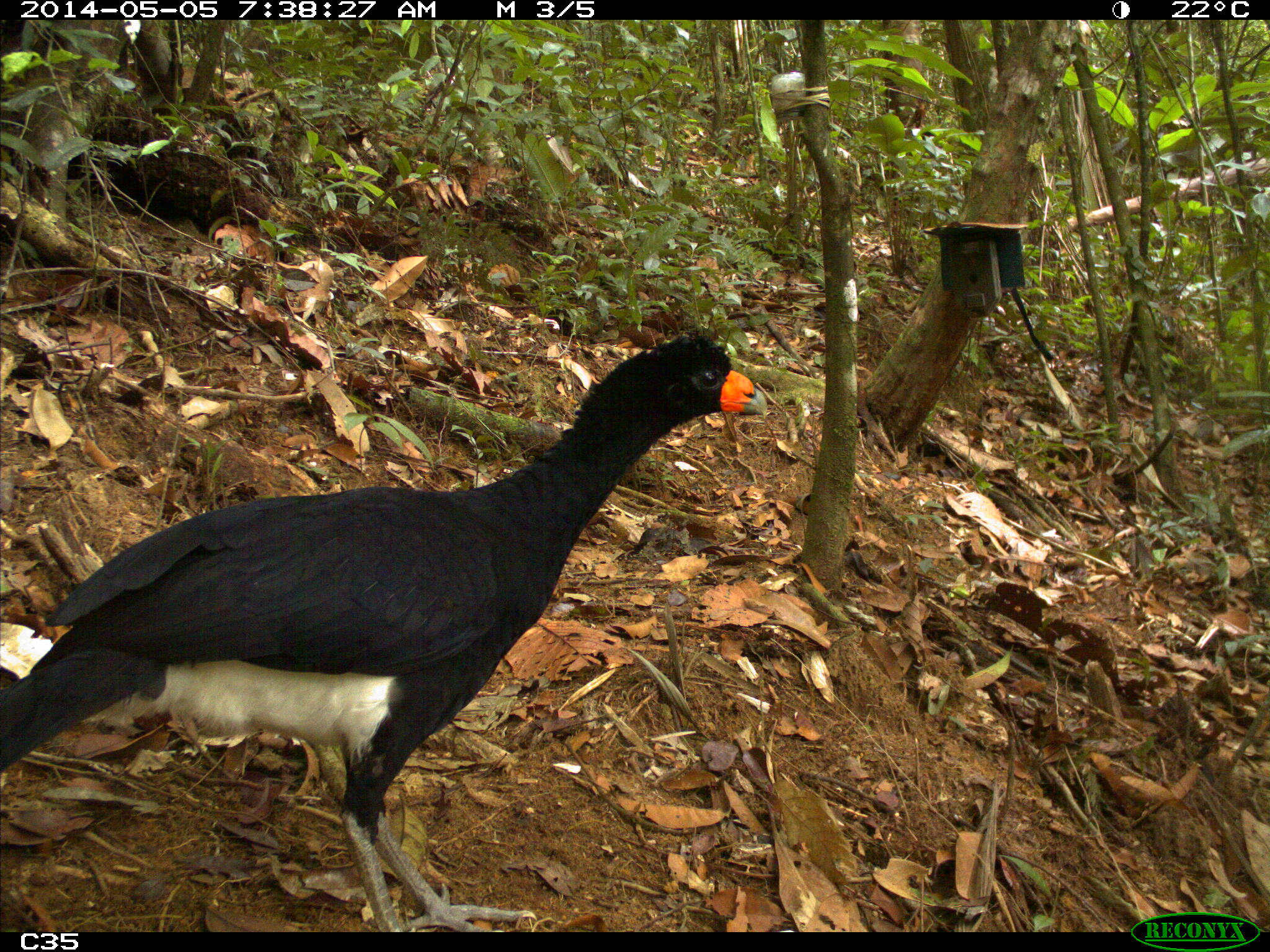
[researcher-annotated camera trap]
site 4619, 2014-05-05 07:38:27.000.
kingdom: Animalia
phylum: Chordata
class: Aves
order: Galliformes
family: Cracidae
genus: Crax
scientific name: Crax alector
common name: black curassow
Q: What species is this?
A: Crax alector (black curassow).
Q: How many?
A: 1.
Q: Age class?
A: Adult.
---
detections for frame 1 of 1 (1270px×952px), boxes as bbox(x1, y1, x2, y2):
crax alector: bbox(0, 332, 767, 931)